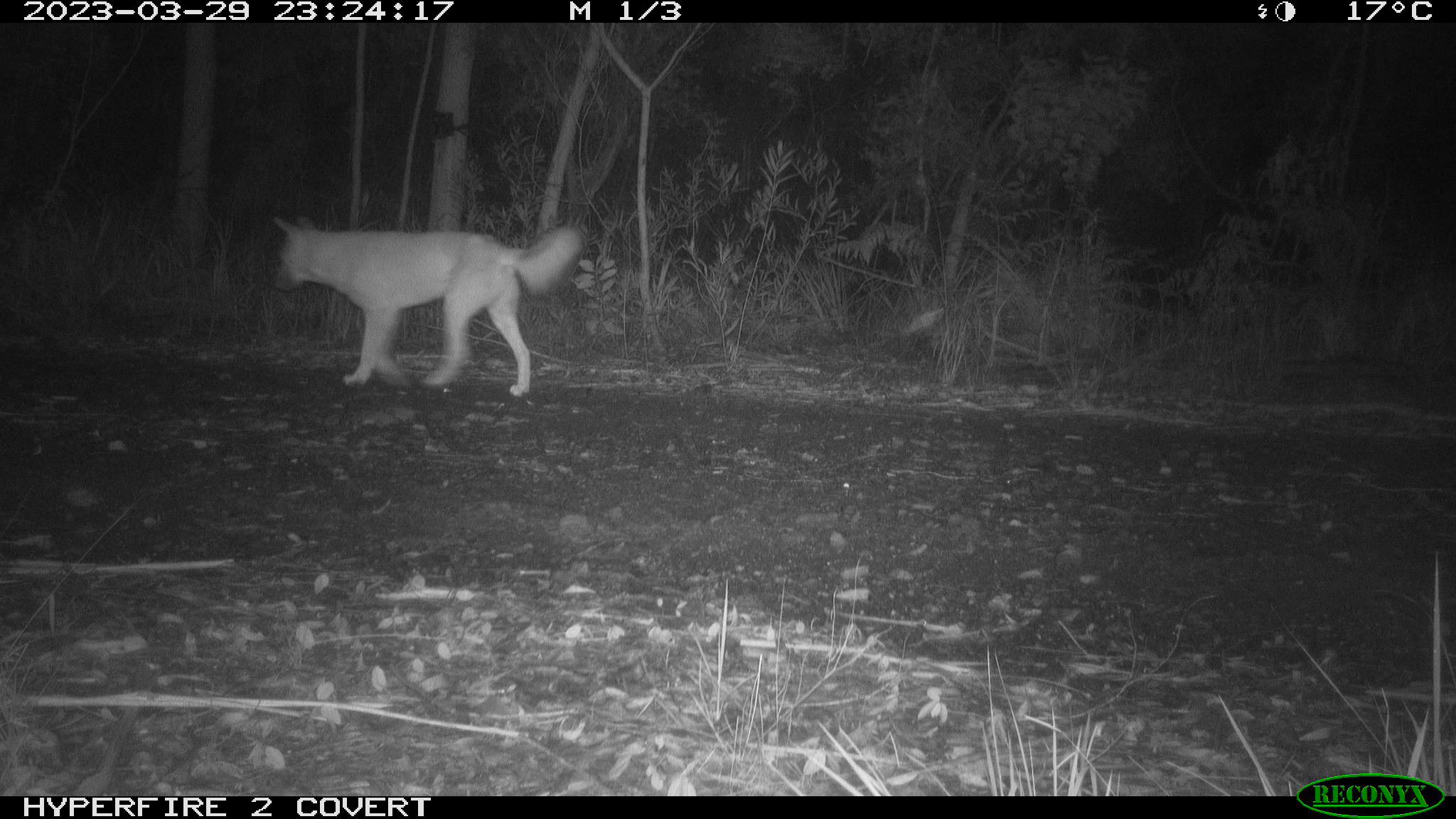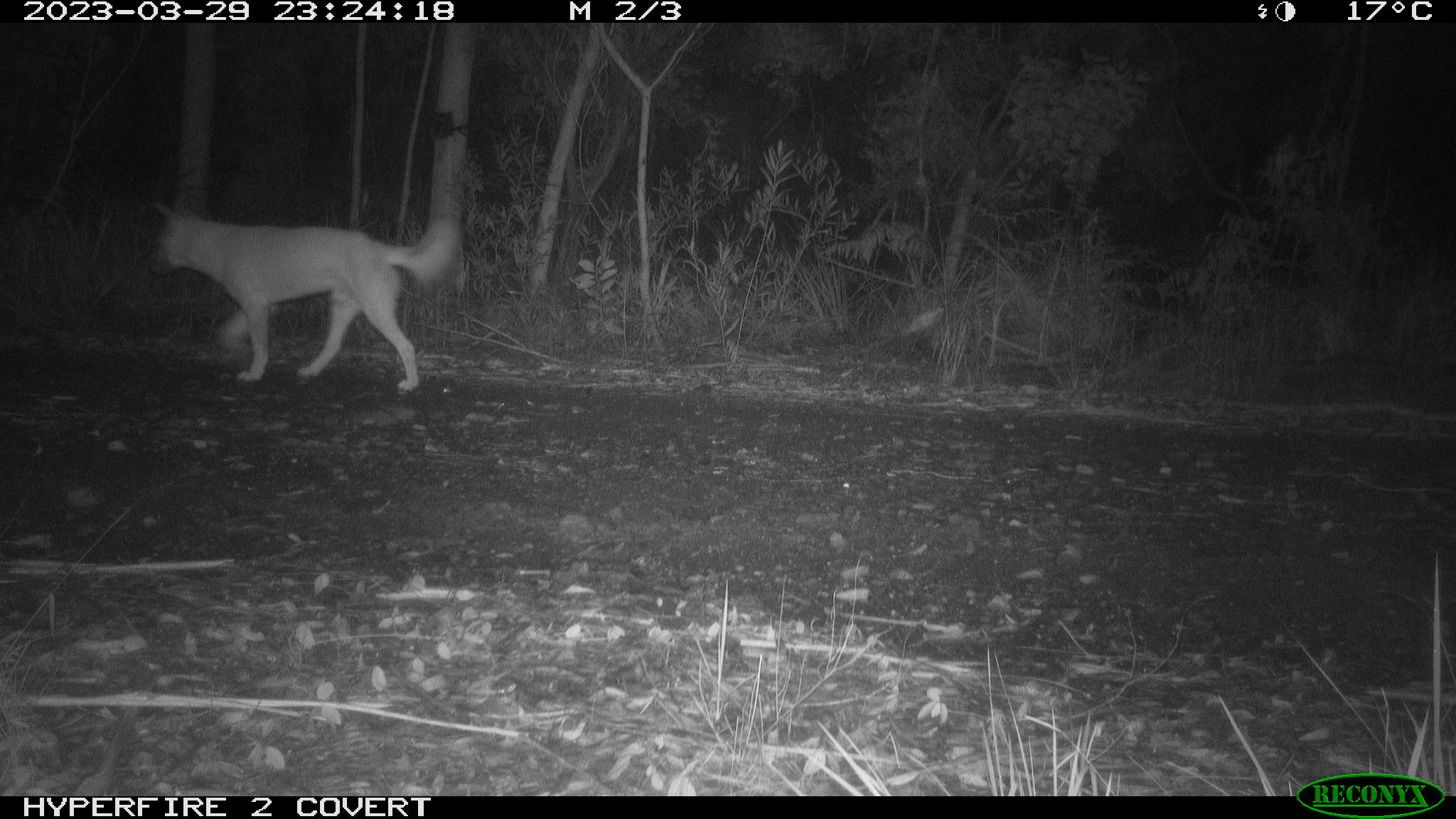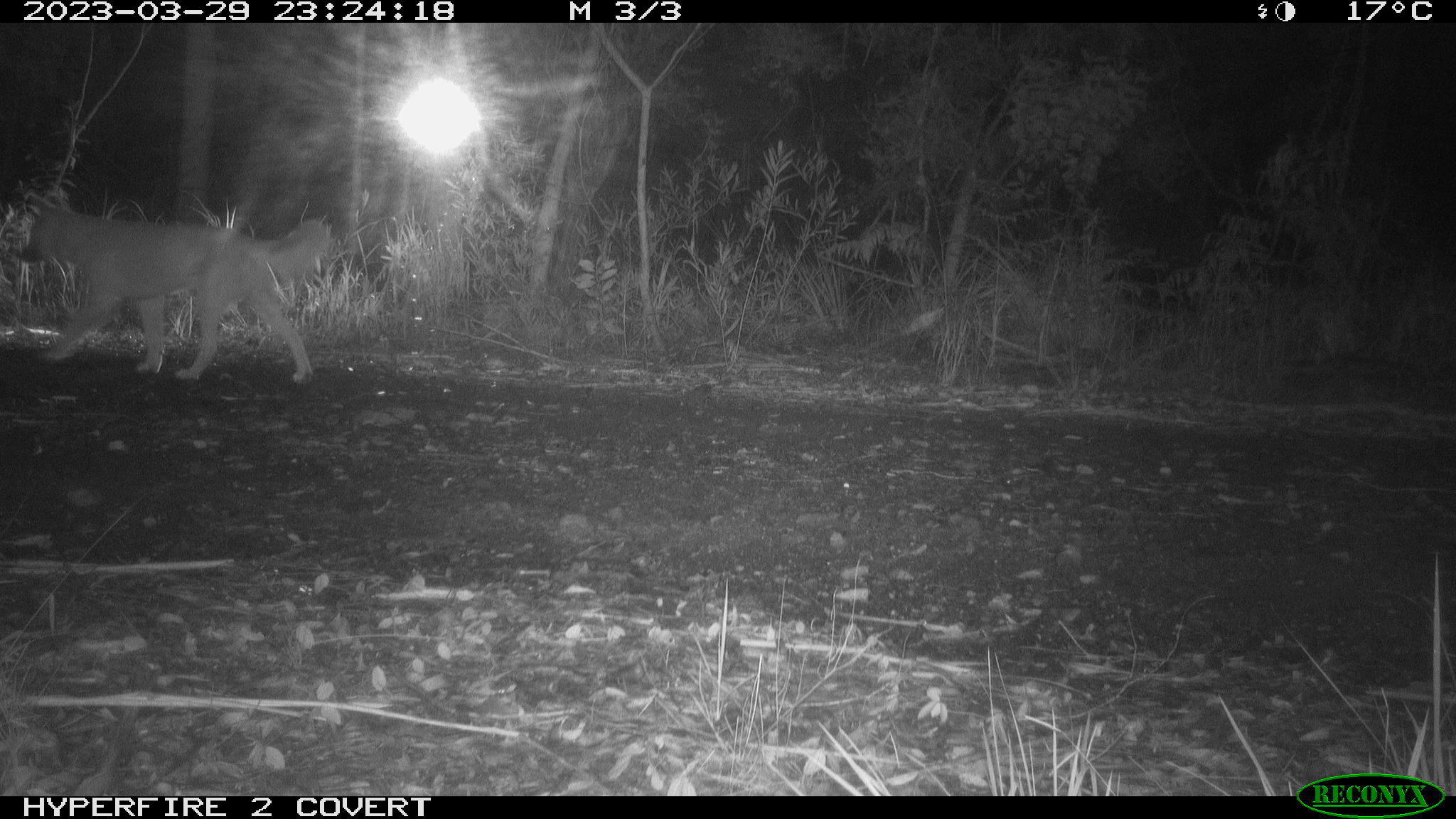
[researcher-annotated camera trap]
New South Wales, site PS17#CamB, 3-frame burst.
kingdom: Animalia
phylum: Chordata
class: Mammalia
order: Carnivora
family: Canidae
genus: Canis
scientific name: Canis familiaris dingo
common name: dingo